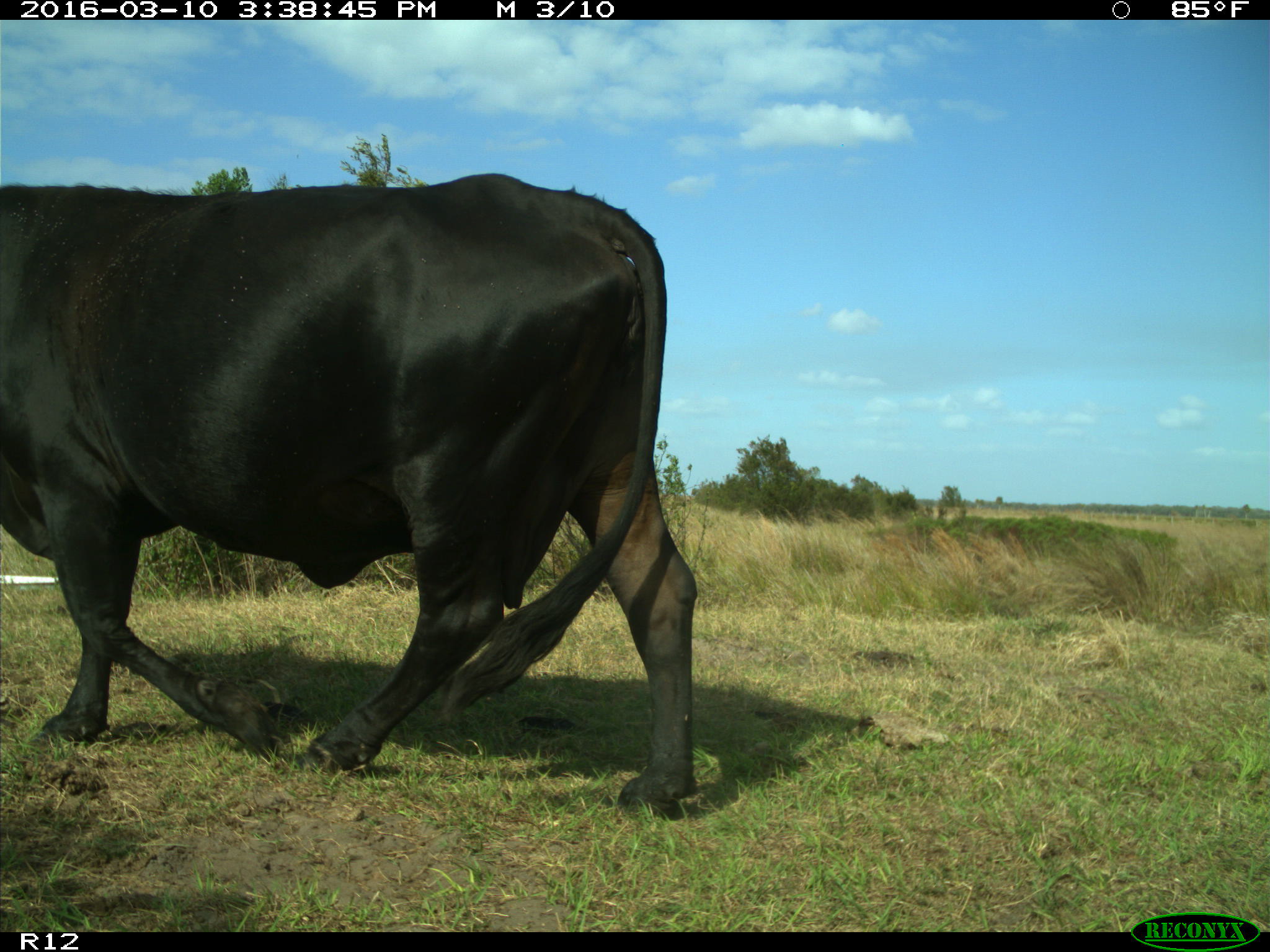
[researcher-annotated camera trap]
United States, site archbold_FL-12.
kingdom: Animalia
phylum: Chordata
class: Mammalia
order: Artiodactyla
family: Bovidae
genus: Bos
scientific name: Bos taurus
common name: domestic cow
Bos taurus (domestic cow).